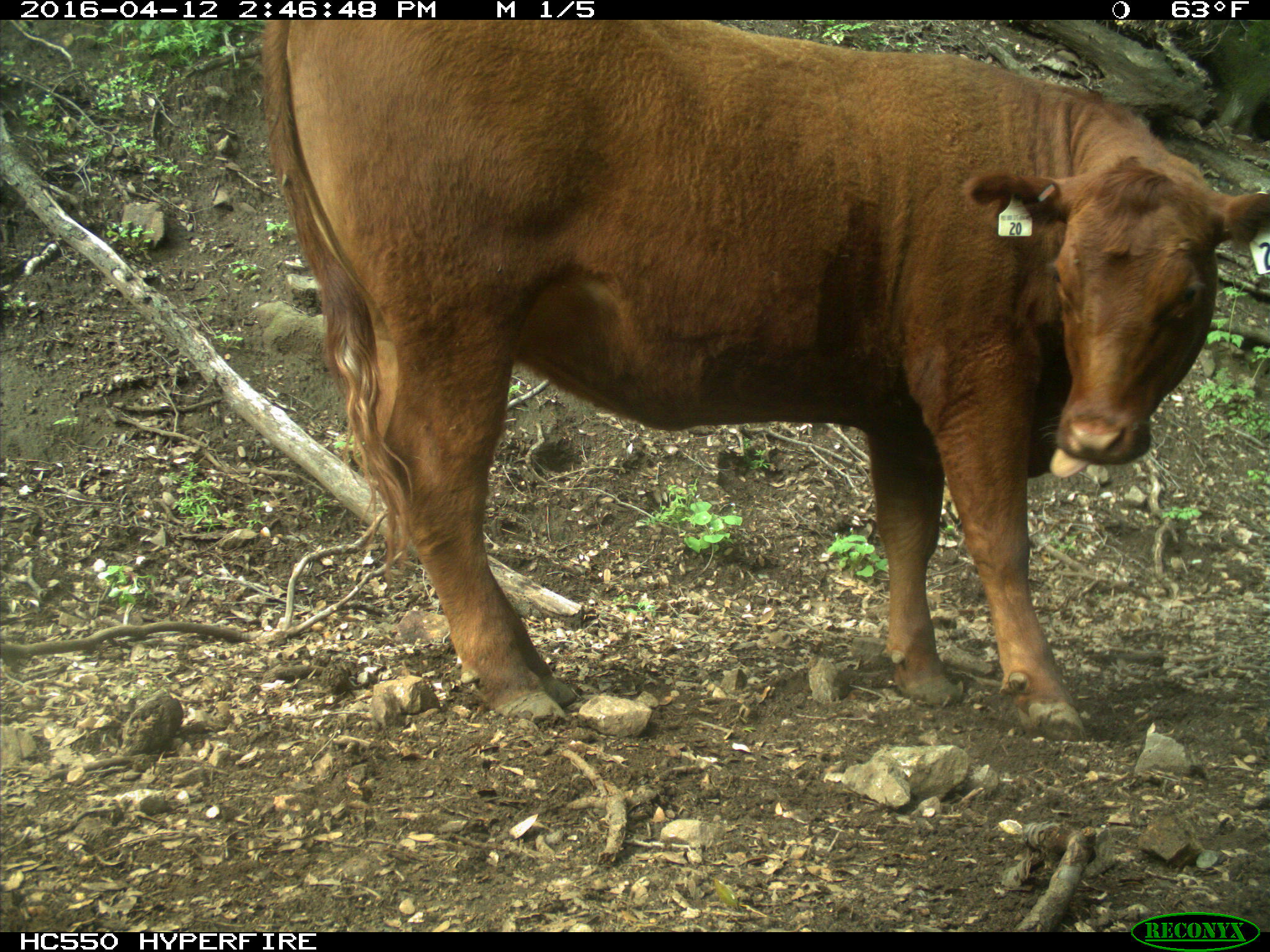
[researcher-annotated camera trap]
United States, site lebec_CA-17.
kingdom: Animalia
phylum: Chordata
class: Mammalia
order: Artiodactyla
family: Bovidae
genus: Bos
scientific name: Bos taurus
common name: domestic cow